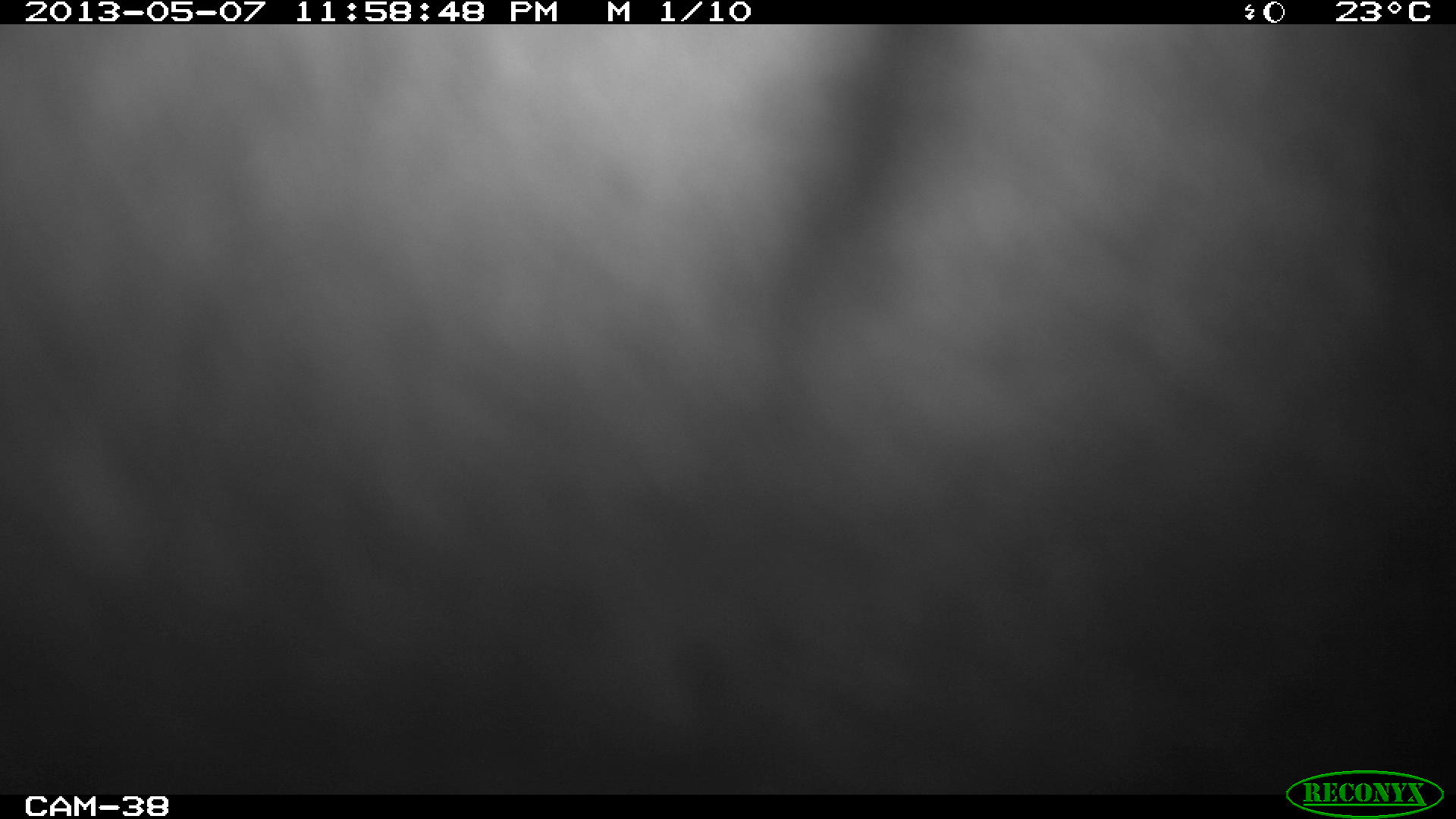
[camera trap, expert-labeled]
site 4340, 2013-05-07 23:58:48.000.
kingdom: Animalia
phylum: Chordata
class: Mammalia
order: Perissodactyla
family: Tapiridae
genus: Tapirus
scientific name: Tapirus bairdii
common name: baird's tapir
Tapirus bairdii (baird's tapir), count 1.